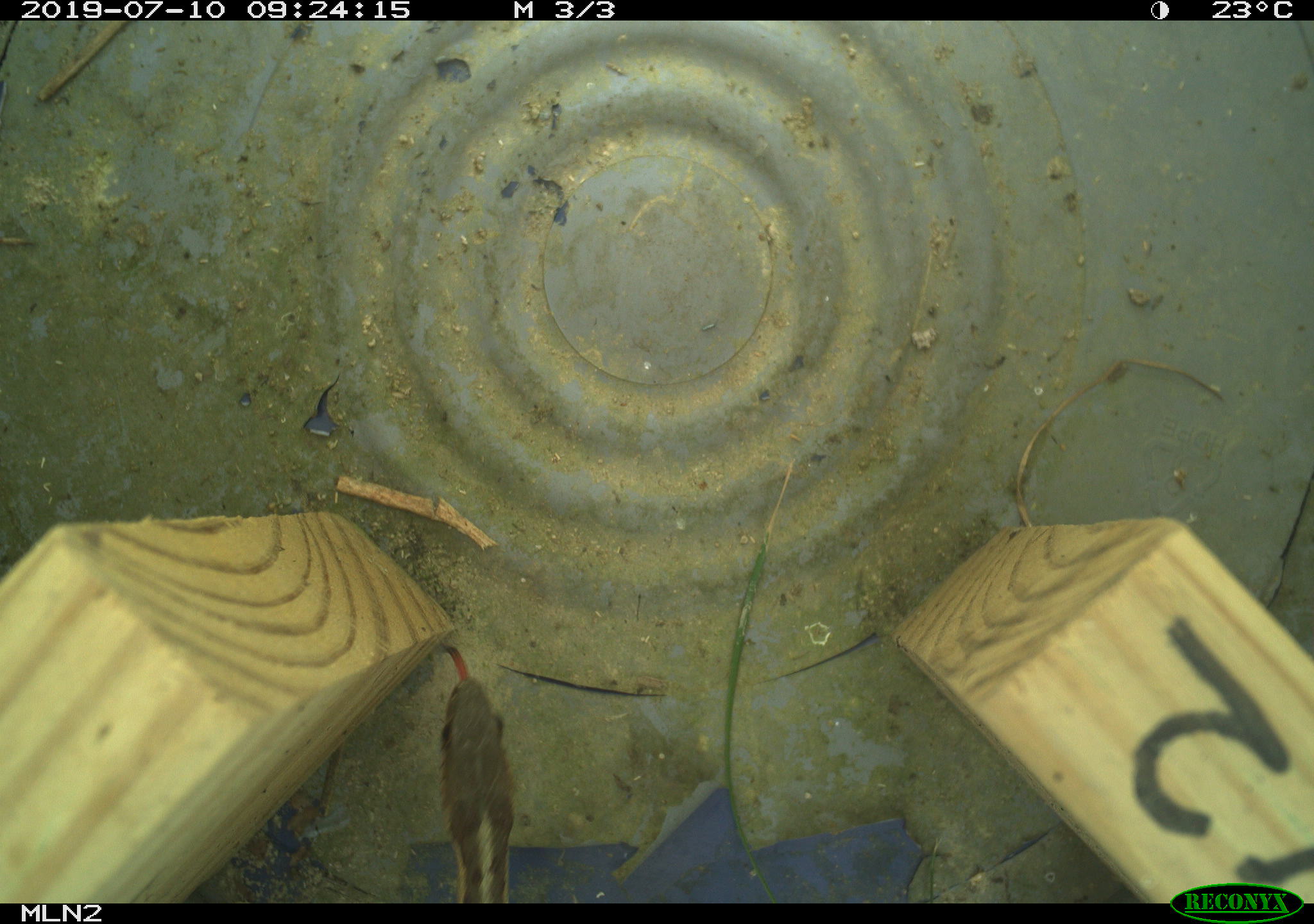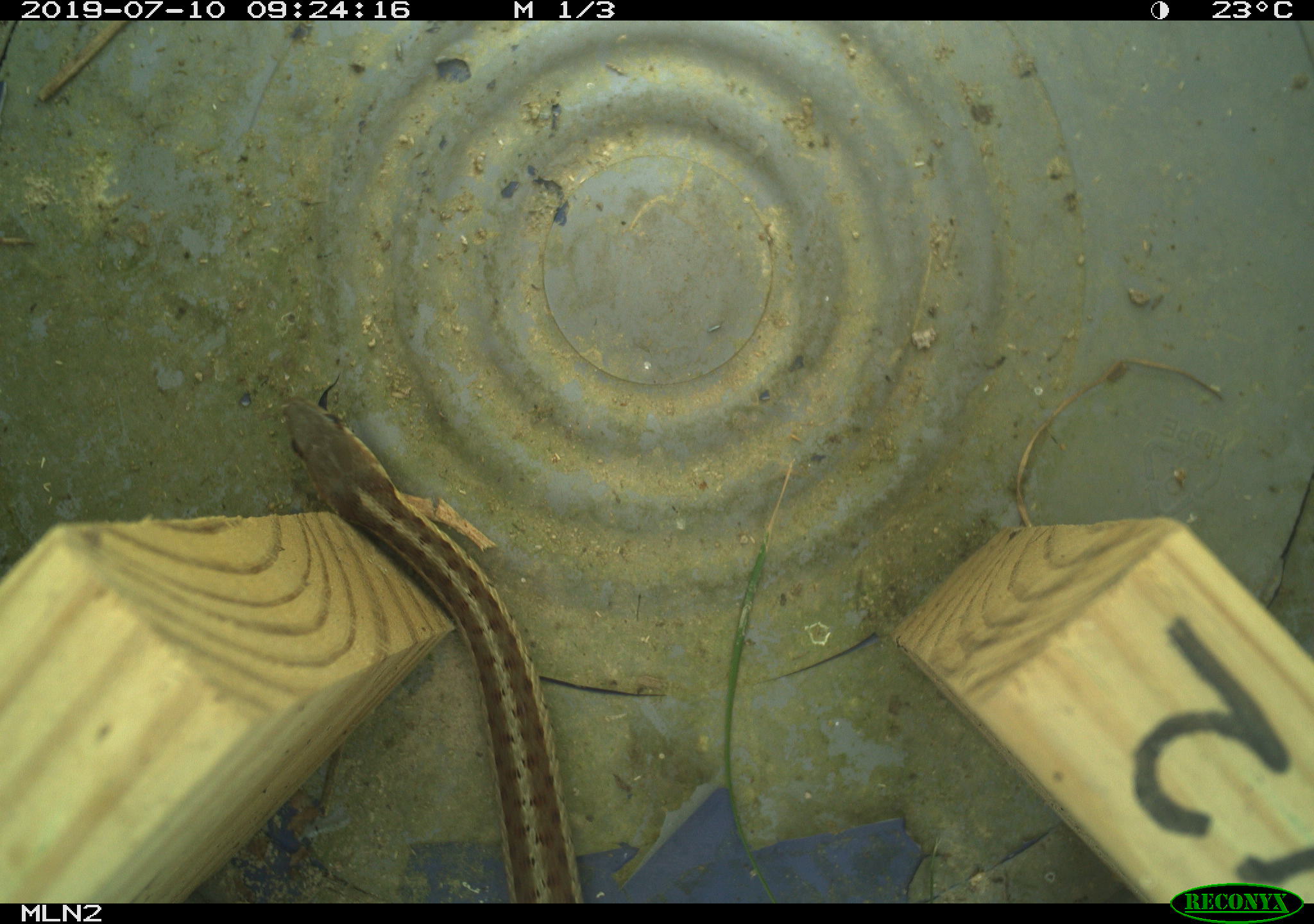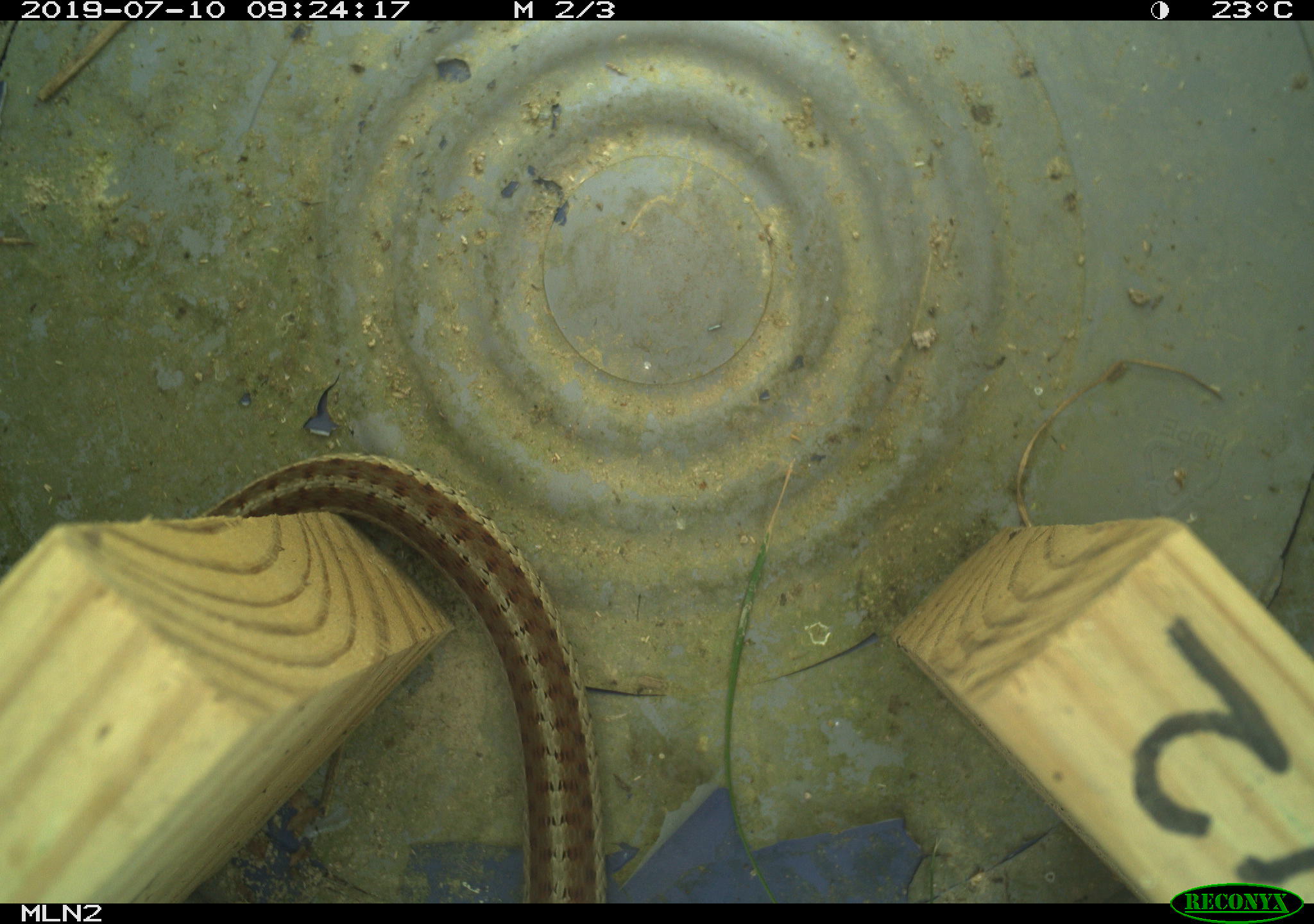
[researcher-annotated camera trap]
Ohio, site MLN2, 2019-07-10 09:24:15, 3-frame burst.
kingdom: Animalia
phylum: Chordata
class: Reptilia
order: Squamata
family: Colubridae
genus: Thamnophis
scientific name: Thamnophis sirtalis sirtalis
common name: eastern gartersnake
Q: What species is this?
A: Eastern gartersnake (Thamnophis sirtalis sirtalis).